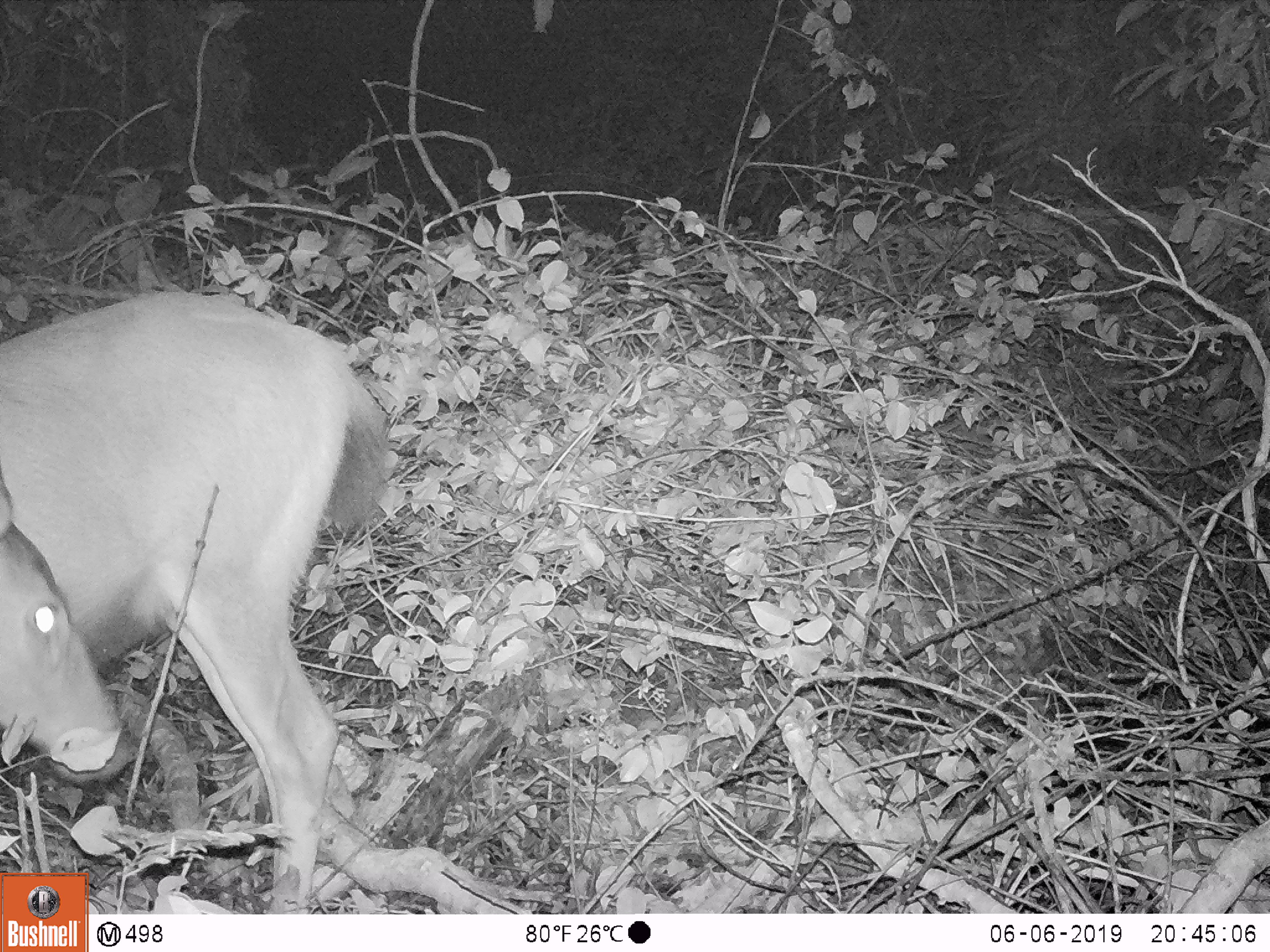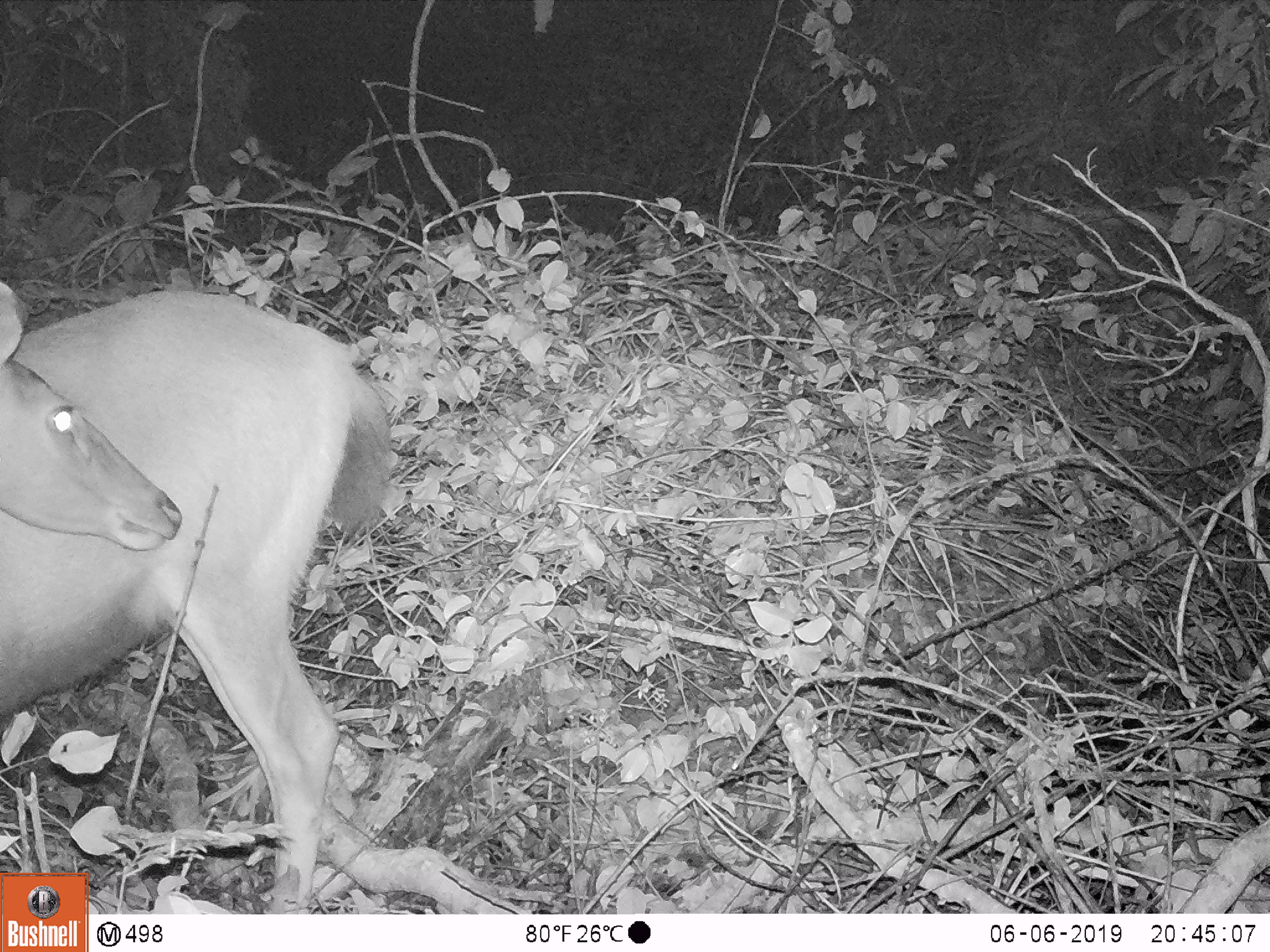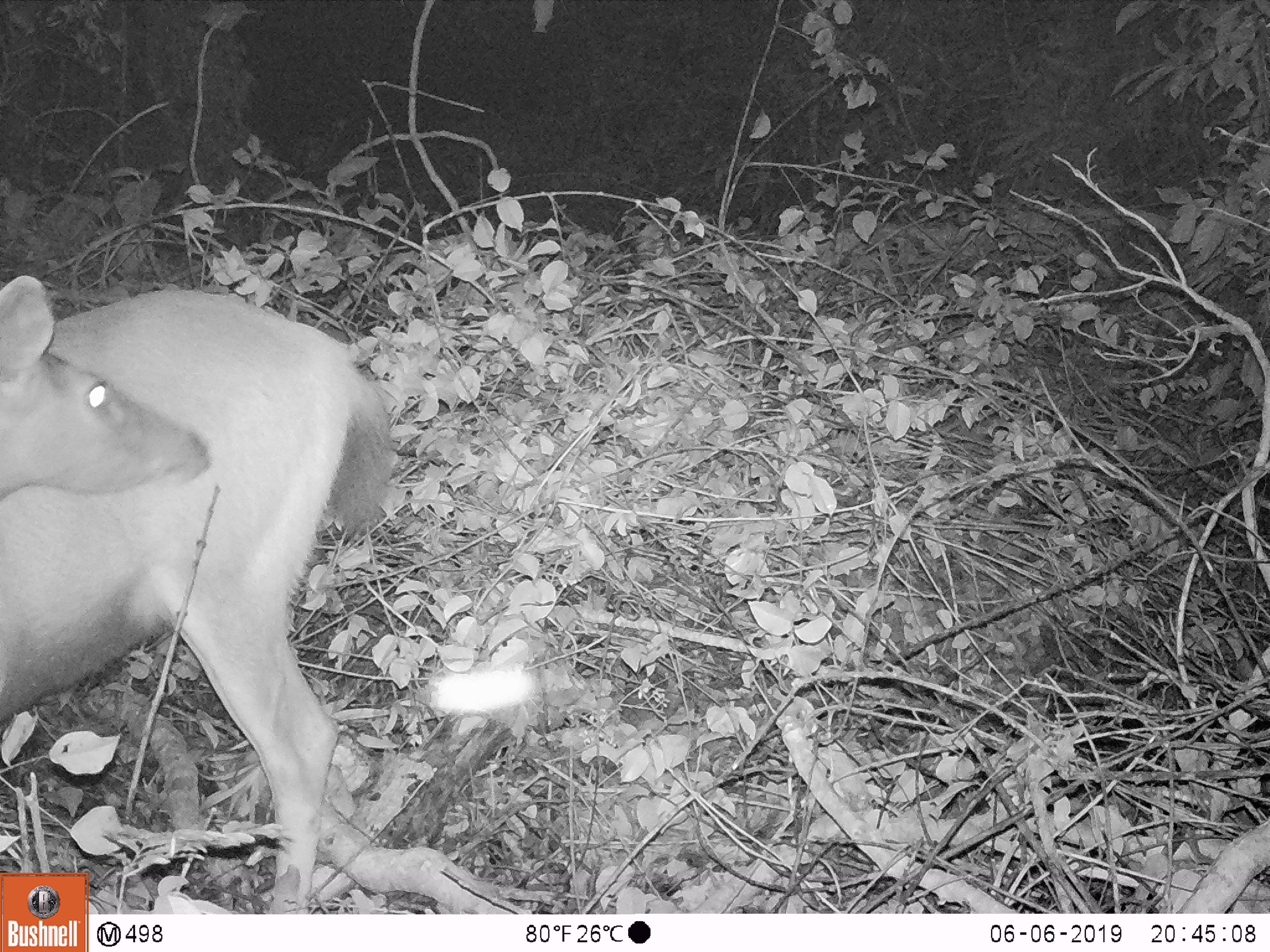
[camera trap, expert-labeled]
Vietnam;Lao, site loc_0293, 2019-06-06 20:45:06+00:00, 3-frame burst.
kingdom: Animalia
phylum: Chordata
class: Mammalia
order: Artiodactyla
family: Cervidae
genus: Rusa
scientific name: Rusa unicolor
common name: sambar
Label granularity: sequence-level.